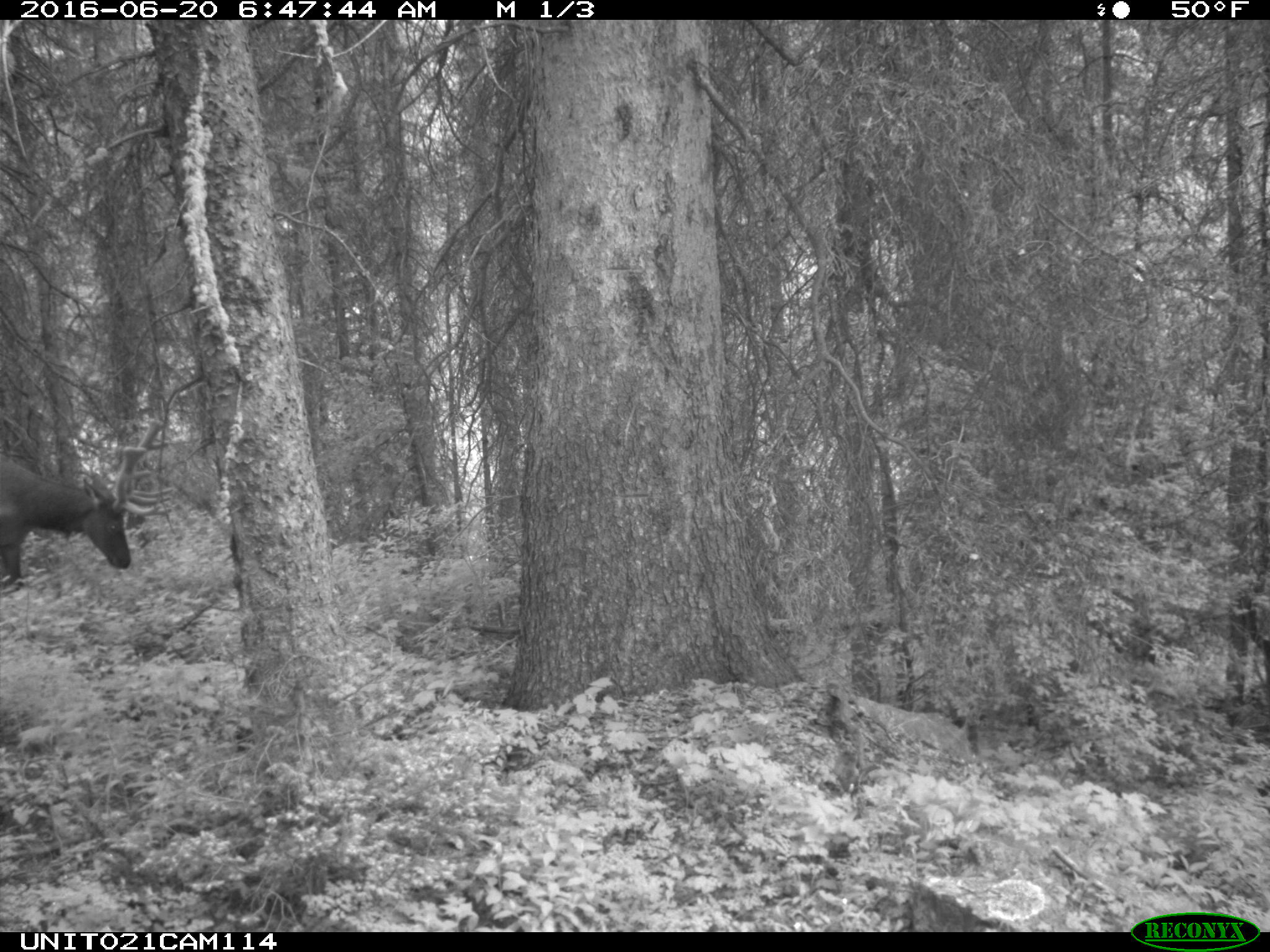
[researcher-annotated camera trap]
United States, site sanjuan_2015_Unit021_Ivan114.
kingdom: Animalia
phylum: Chordata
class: Mammalia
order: Artiodactyla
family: Cervidae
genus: Cervus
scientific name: Cervus elaphus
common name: red deer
Cervus elaphus (red deer).